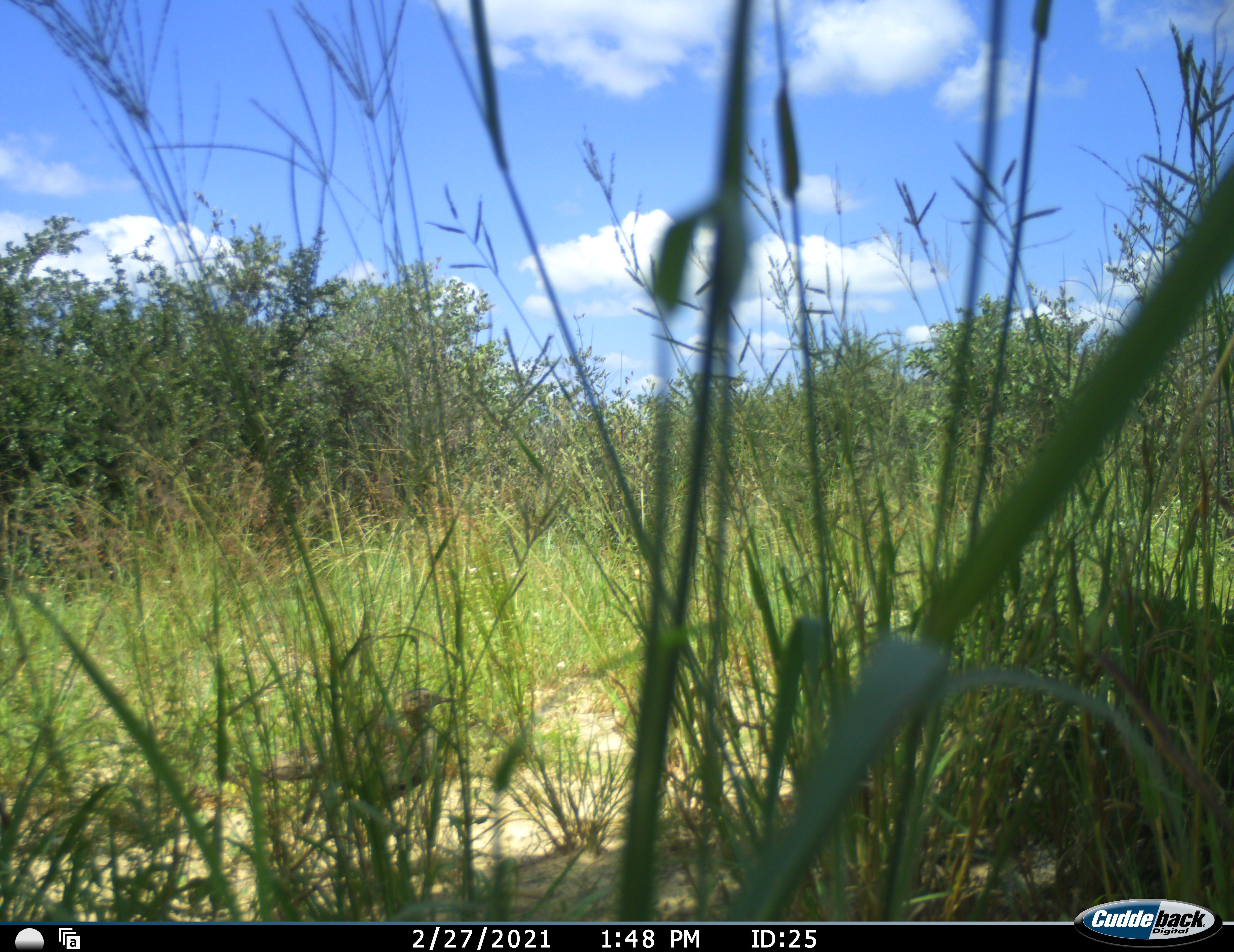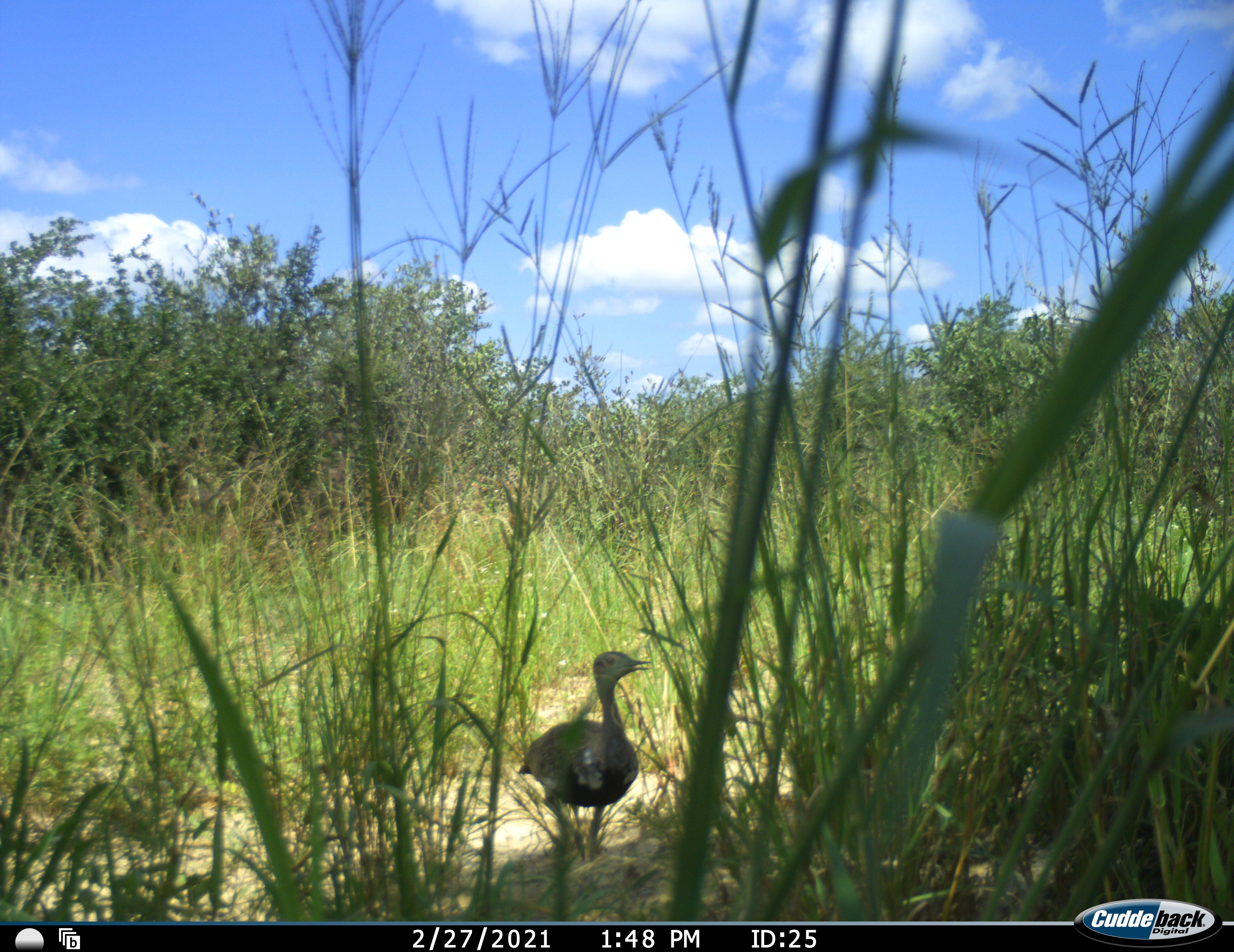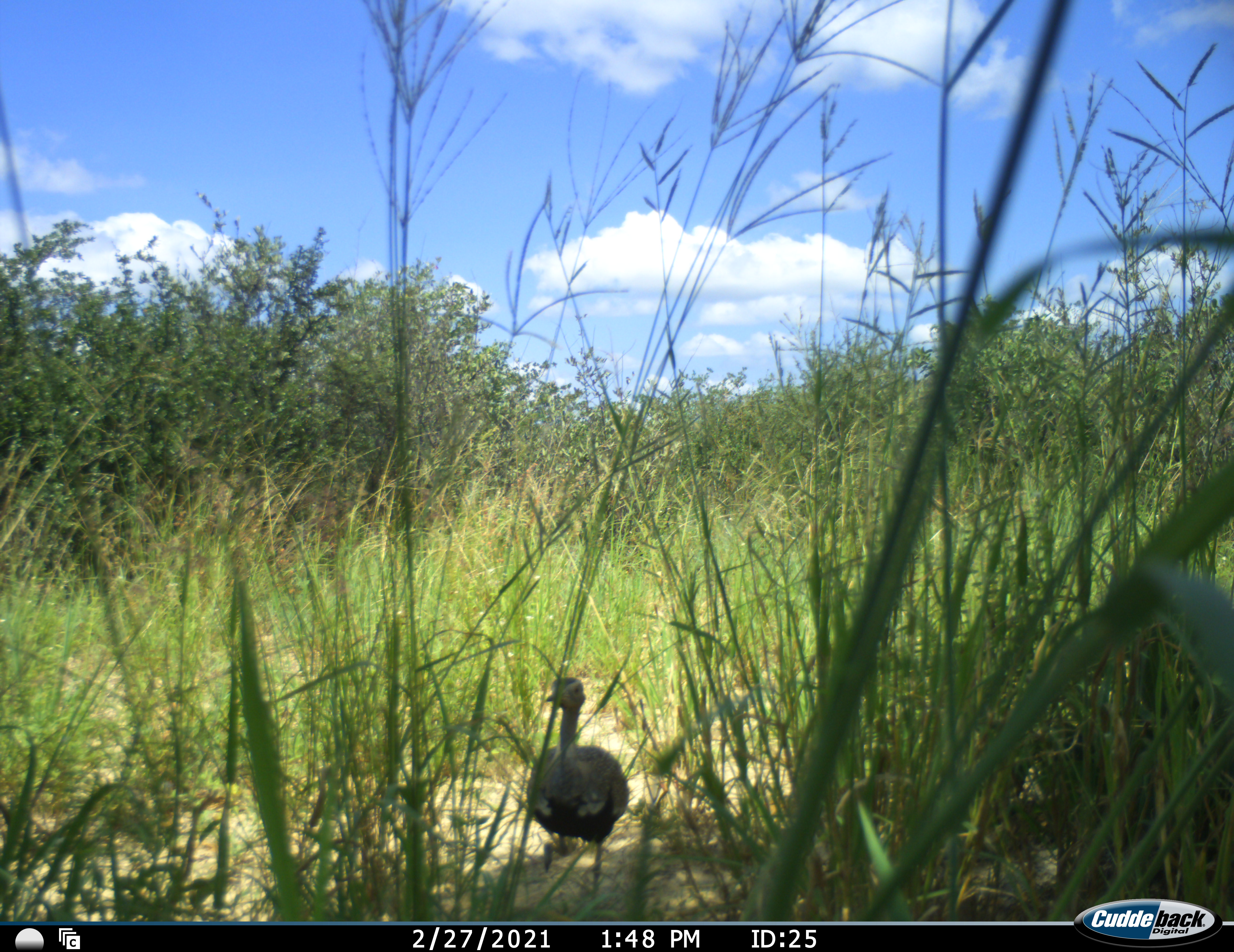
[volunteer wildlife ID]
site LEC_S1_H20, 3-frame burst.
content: unidentified animal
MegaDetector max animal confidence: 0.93